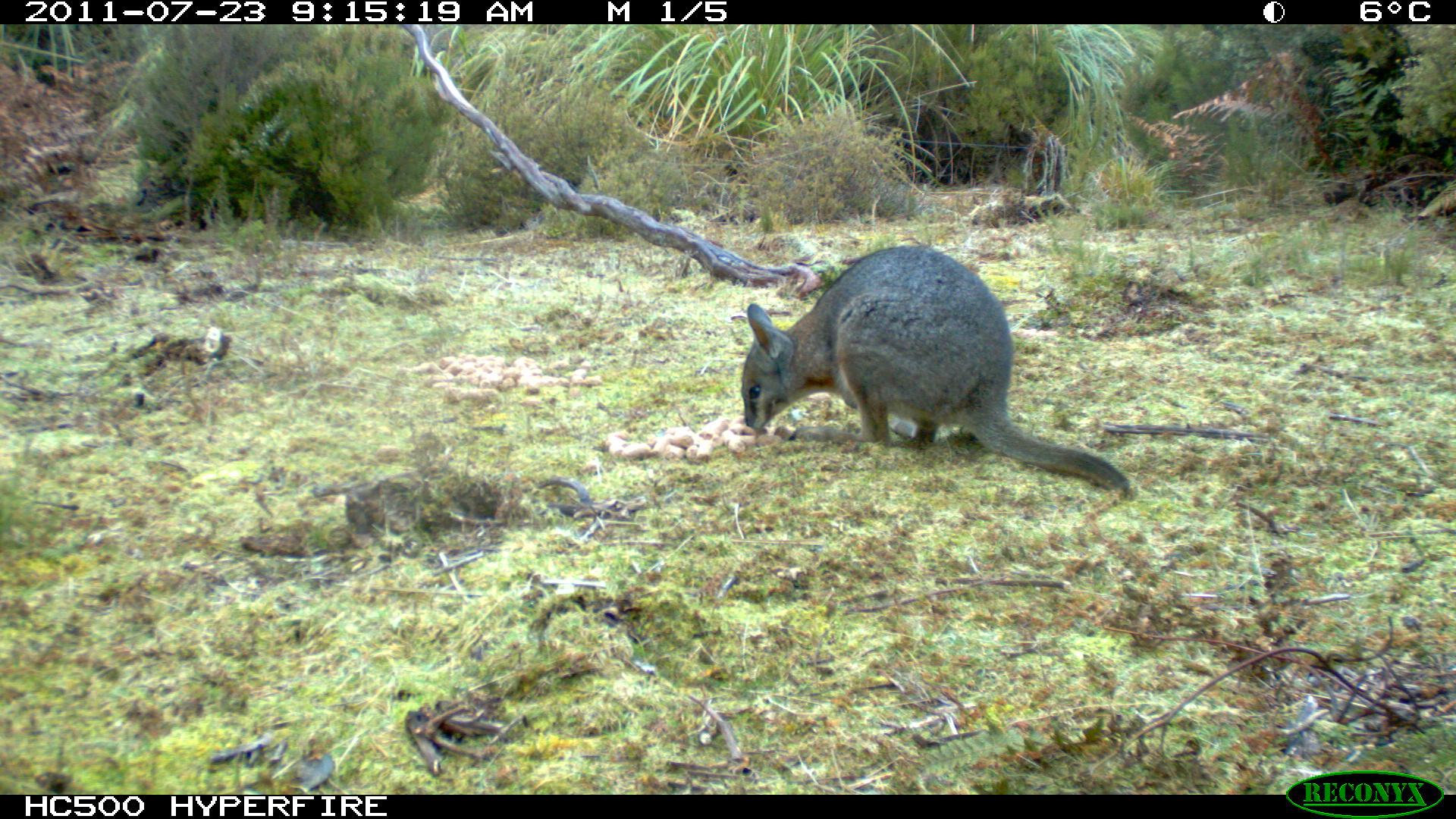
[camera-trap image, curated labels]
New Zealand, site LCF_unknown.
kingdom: Animalia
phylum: Chordata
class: Mammalia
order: Diprotodontia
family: Macropodidae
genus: Notamacropus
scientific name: Notamacropus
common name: wallaby